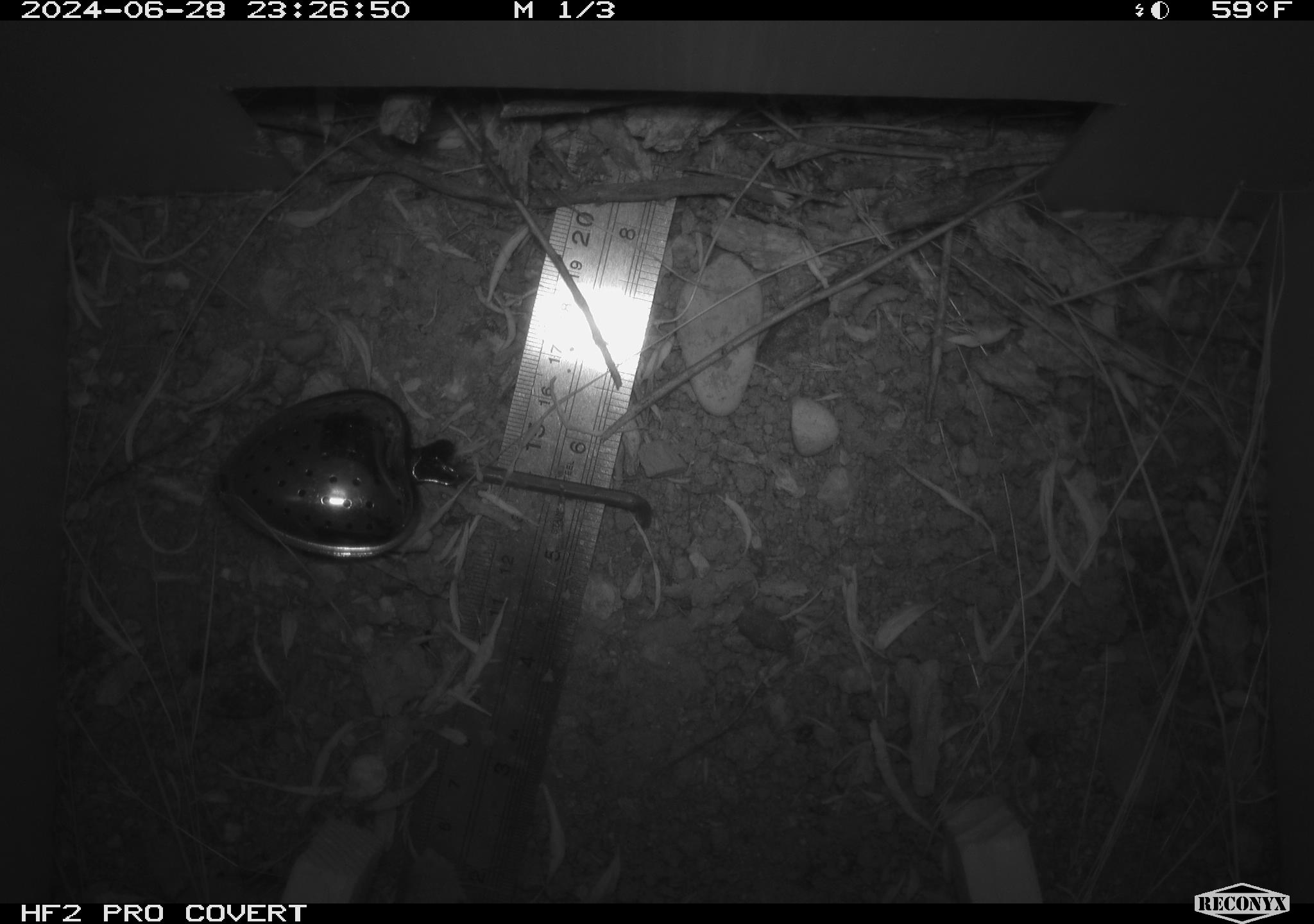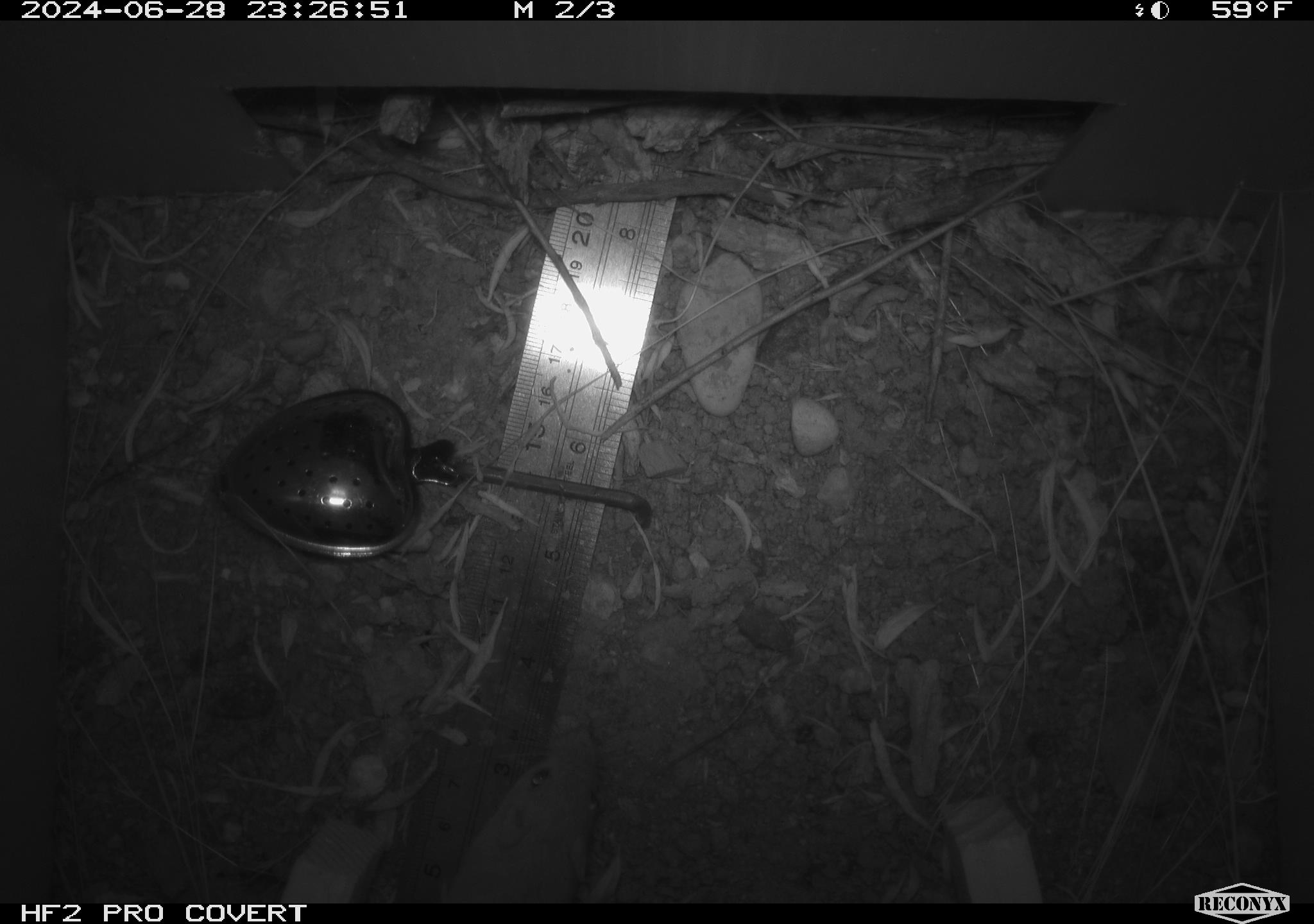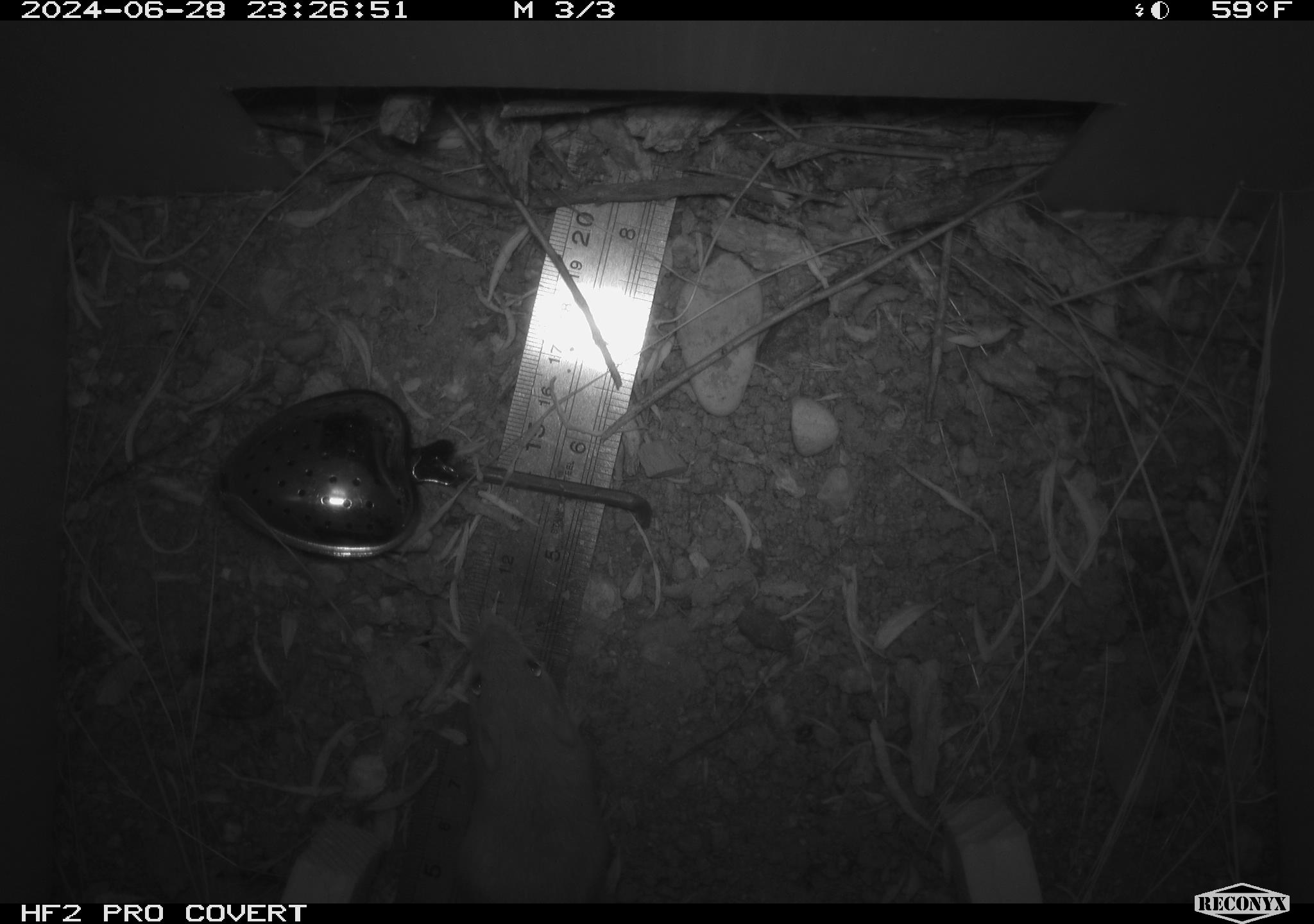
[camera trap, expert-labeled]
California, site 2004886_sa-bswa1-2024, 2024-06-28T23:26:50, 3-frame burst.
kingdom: Animalia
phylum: Chordata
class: Mammalia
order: Rodentia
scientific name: Rodentia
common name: mouse species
Mouse species (Rodentia).